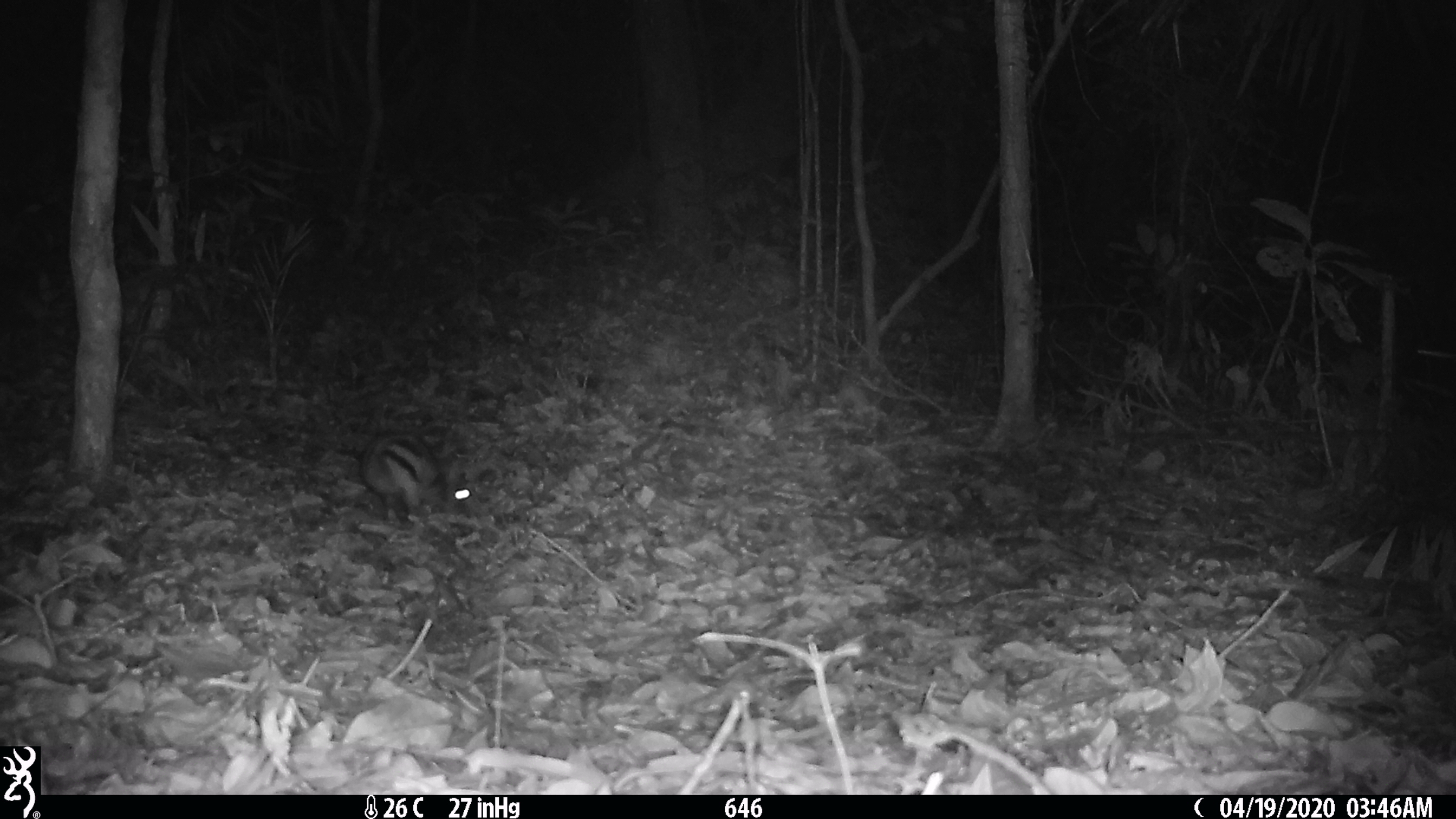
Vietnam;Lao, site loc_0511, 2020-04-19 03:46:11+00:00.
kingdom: Animalia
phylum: Chordata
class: Mammalia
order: Lagomorpha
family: Leporidae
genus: Nesolagus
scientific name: Nesolagus timminsi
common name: annamite striped rabbit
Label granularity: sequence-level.